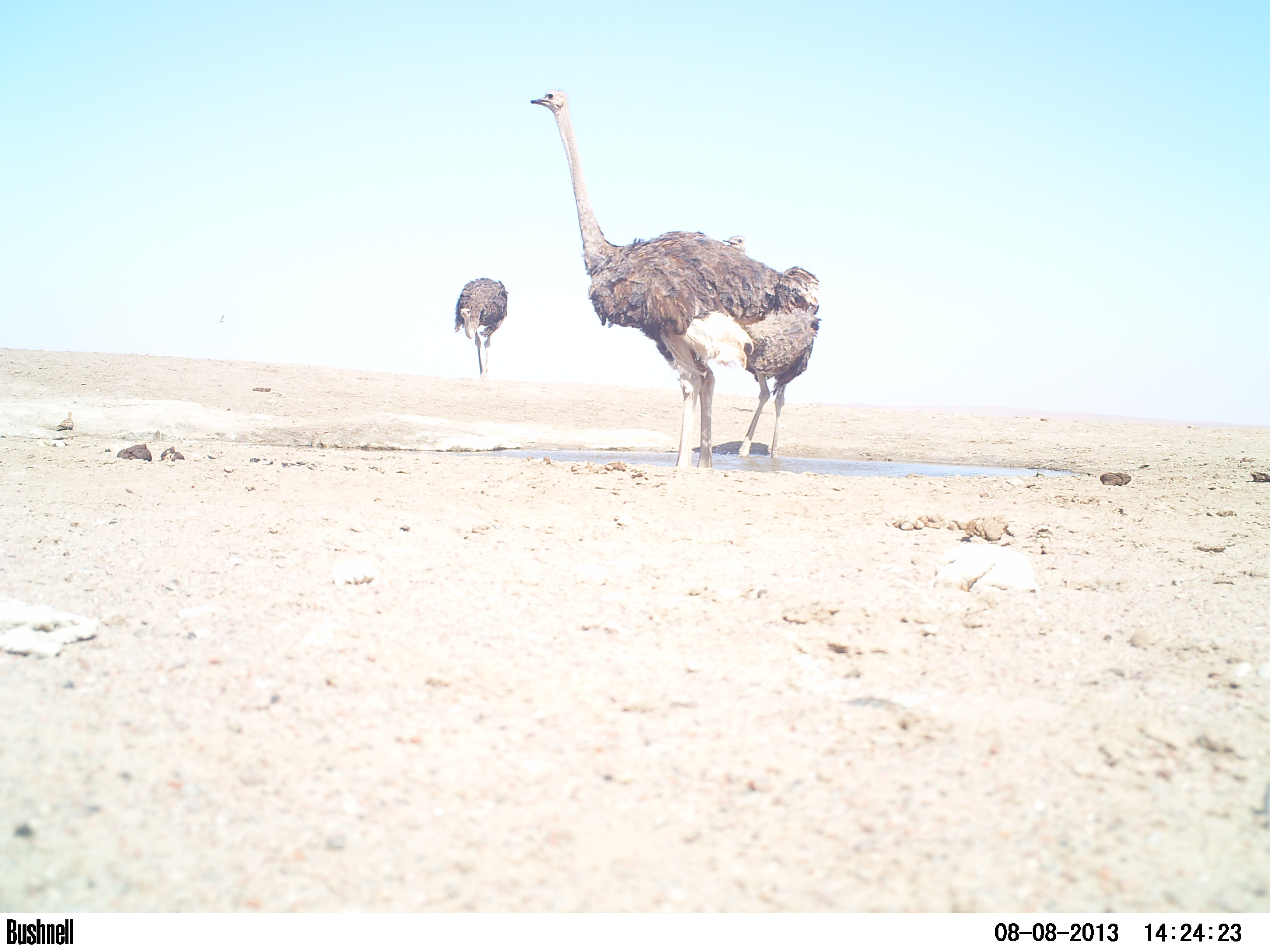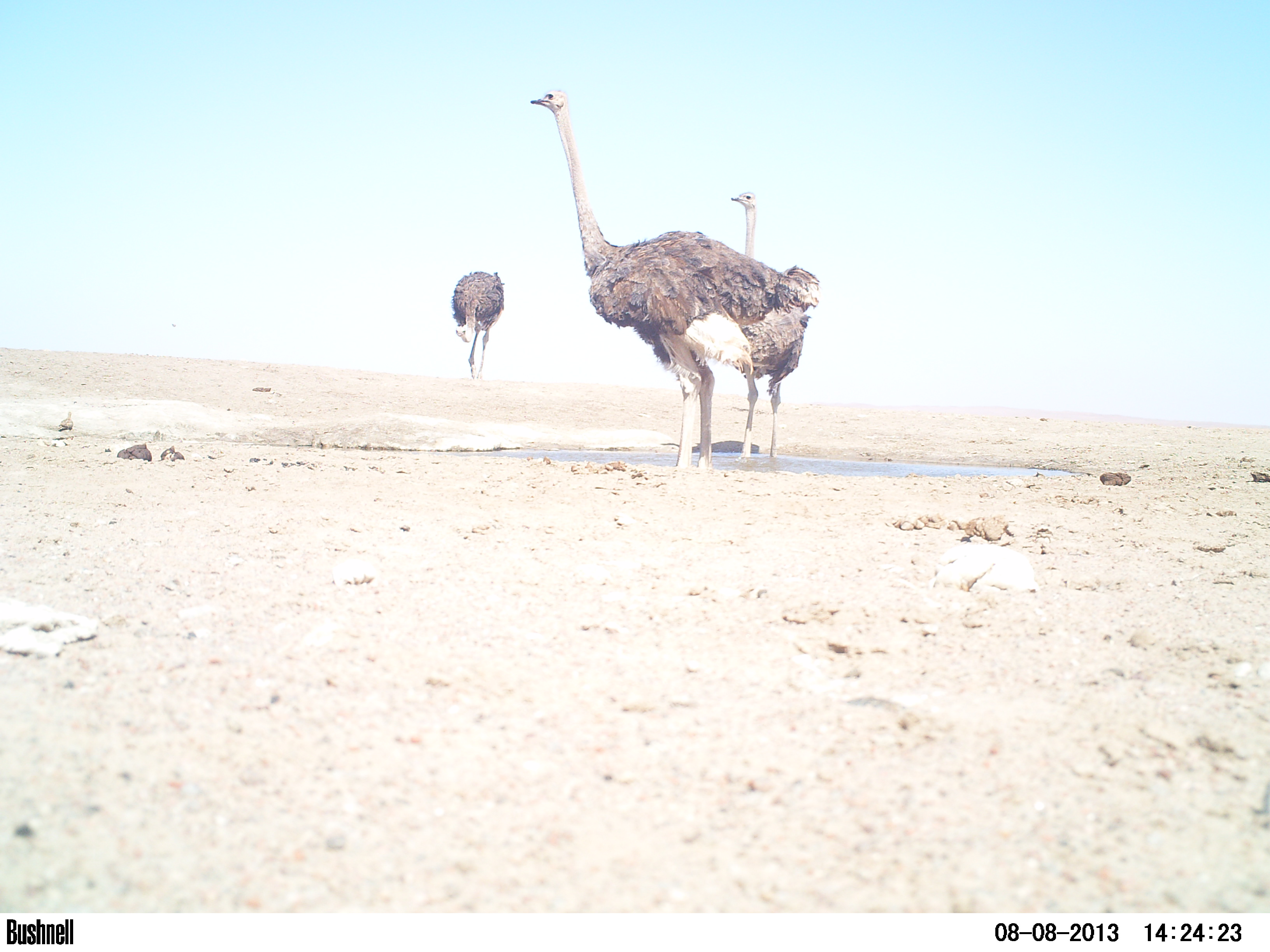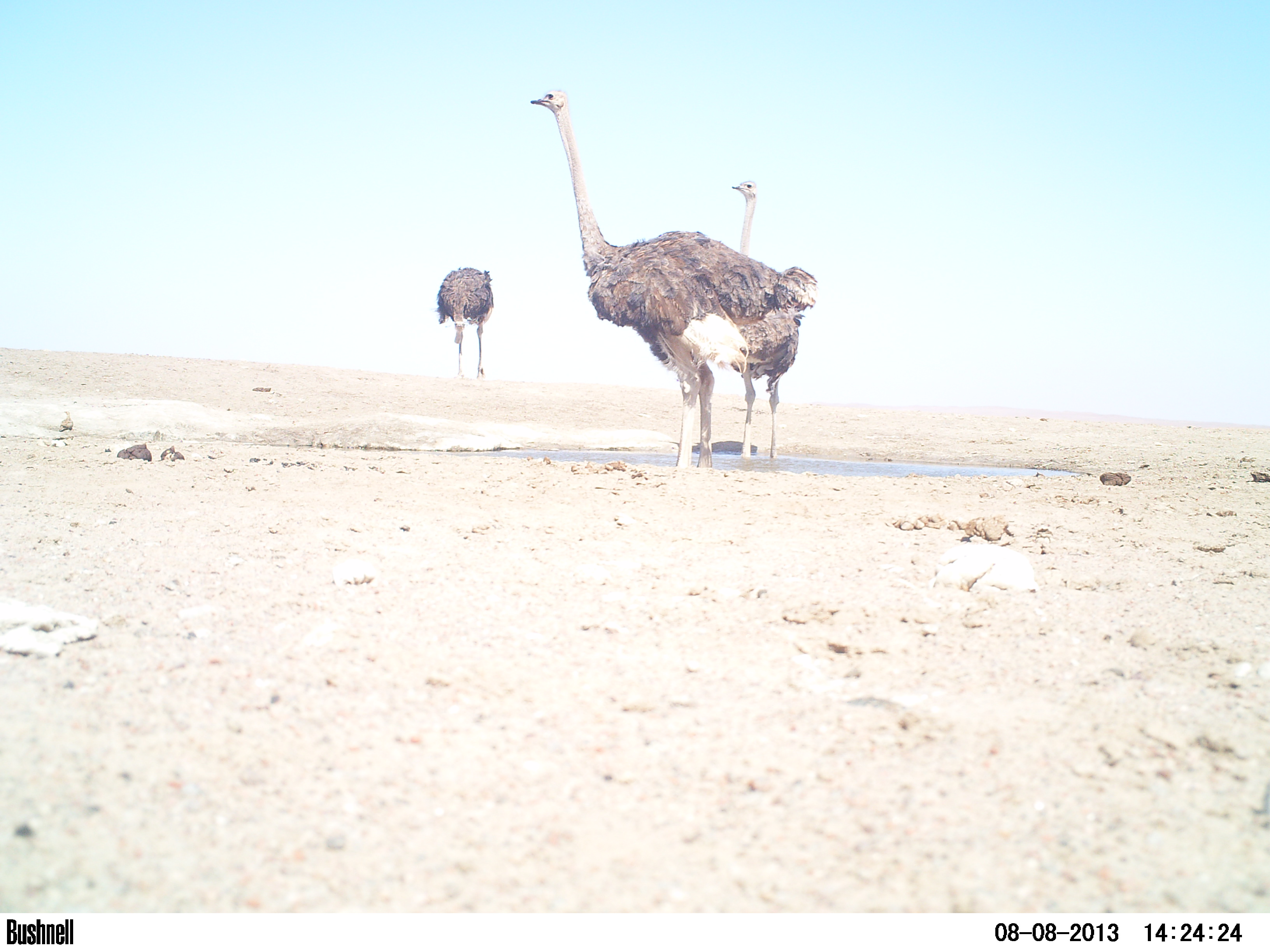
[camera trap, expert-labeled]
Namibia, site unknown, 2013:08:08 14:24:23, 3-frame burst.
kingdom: Animalia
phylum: Chordata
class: Aves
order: Struthioniformes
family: Struthionidae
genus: Struthio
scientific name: Struthio camelus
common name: common ostrich